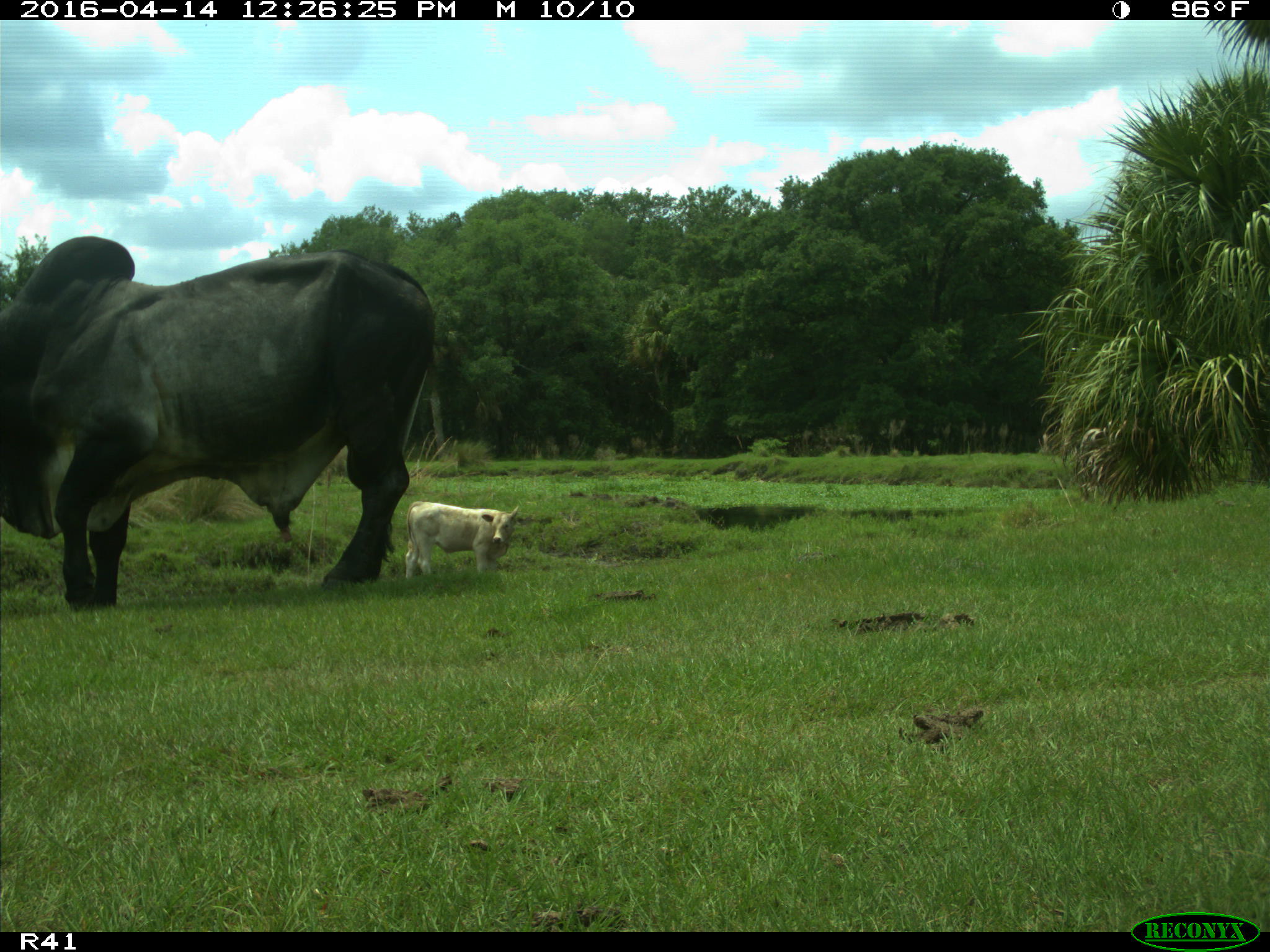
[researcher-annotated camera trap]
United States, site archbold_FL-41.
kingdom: Animalia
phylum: Chordata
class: Mammalia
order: Artiodactyla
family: Bovidae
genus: Bos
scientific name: Bos taurus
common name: domestic cow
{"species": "Bos taurus (domestic cow)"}